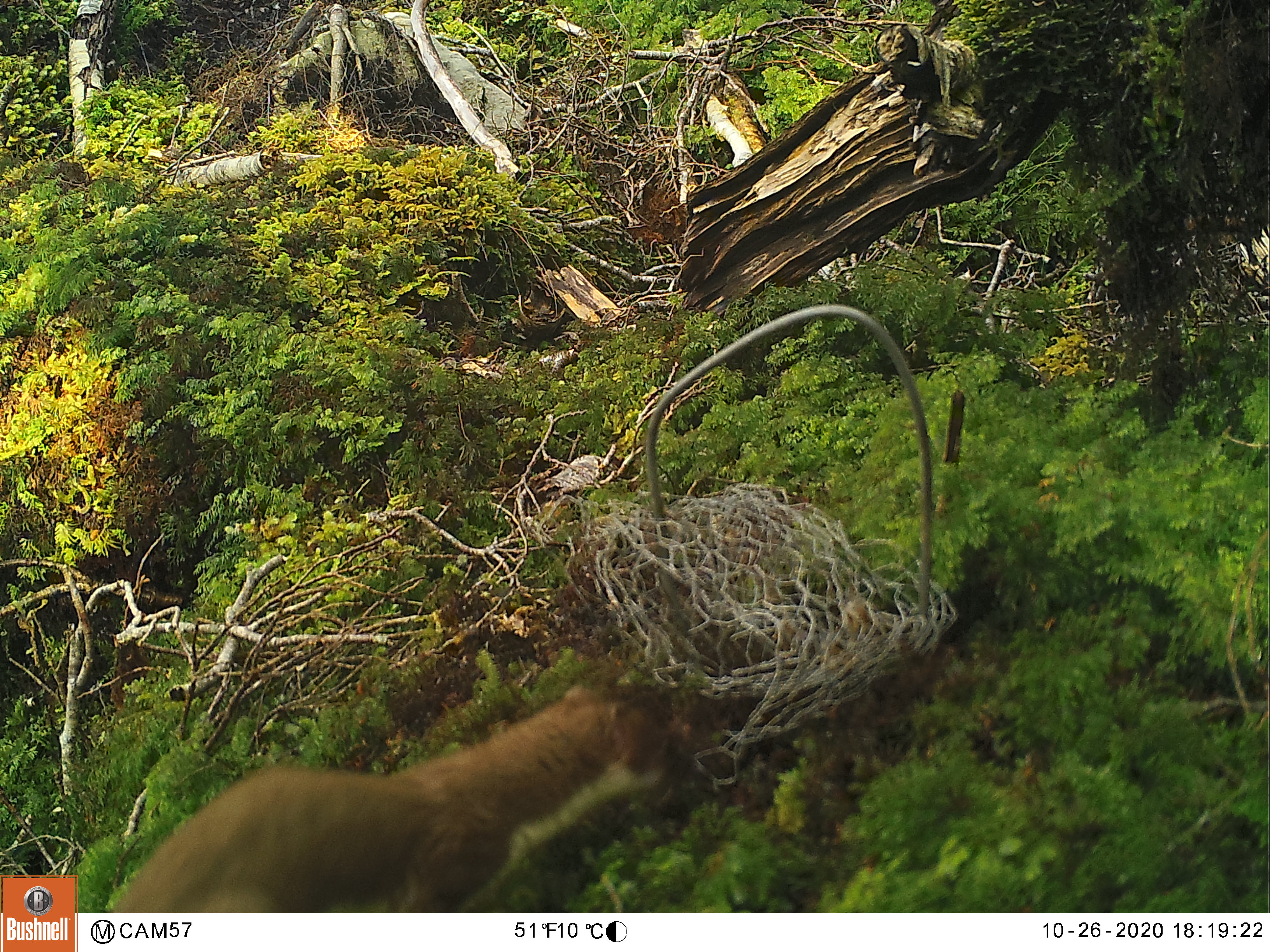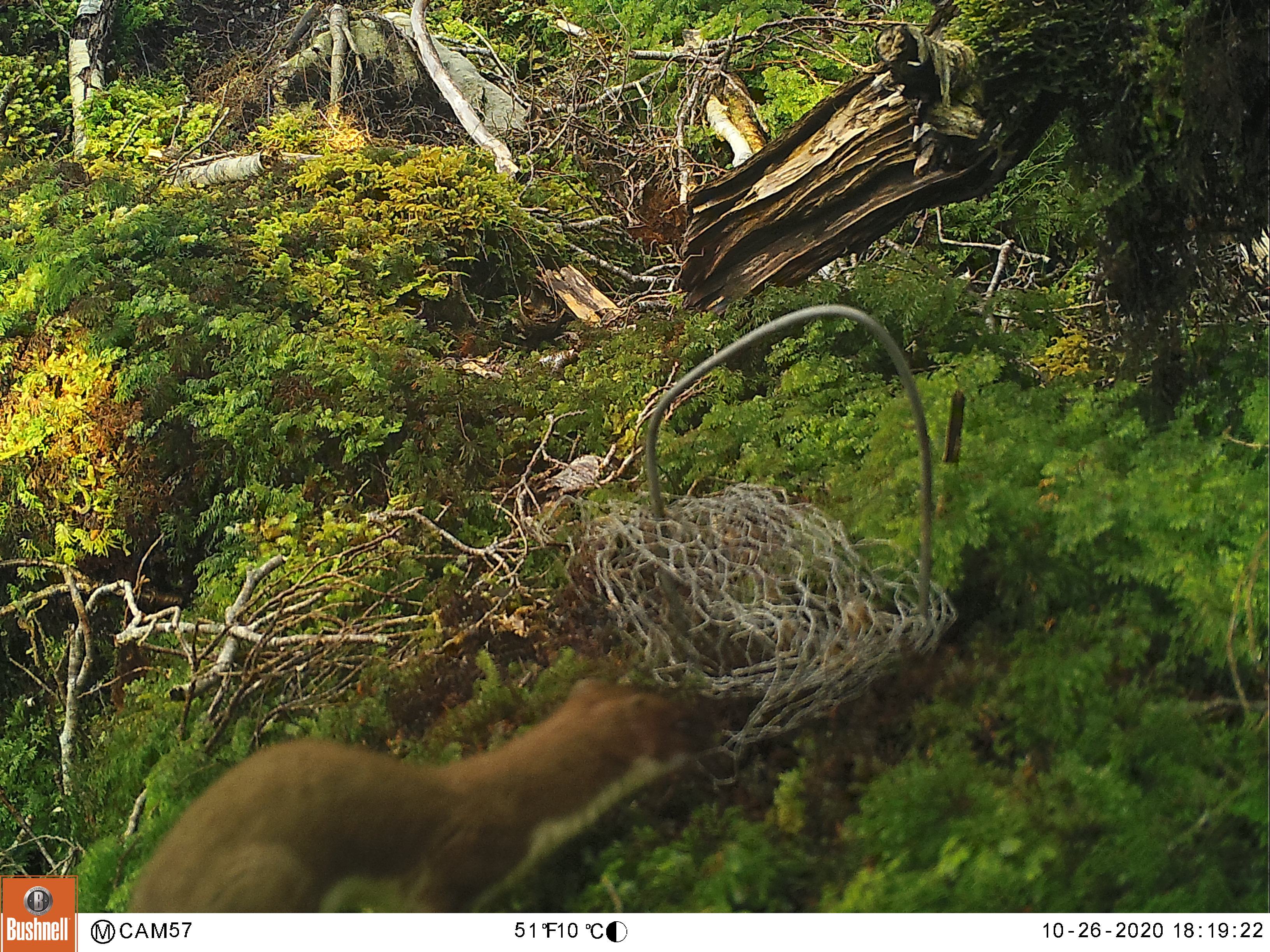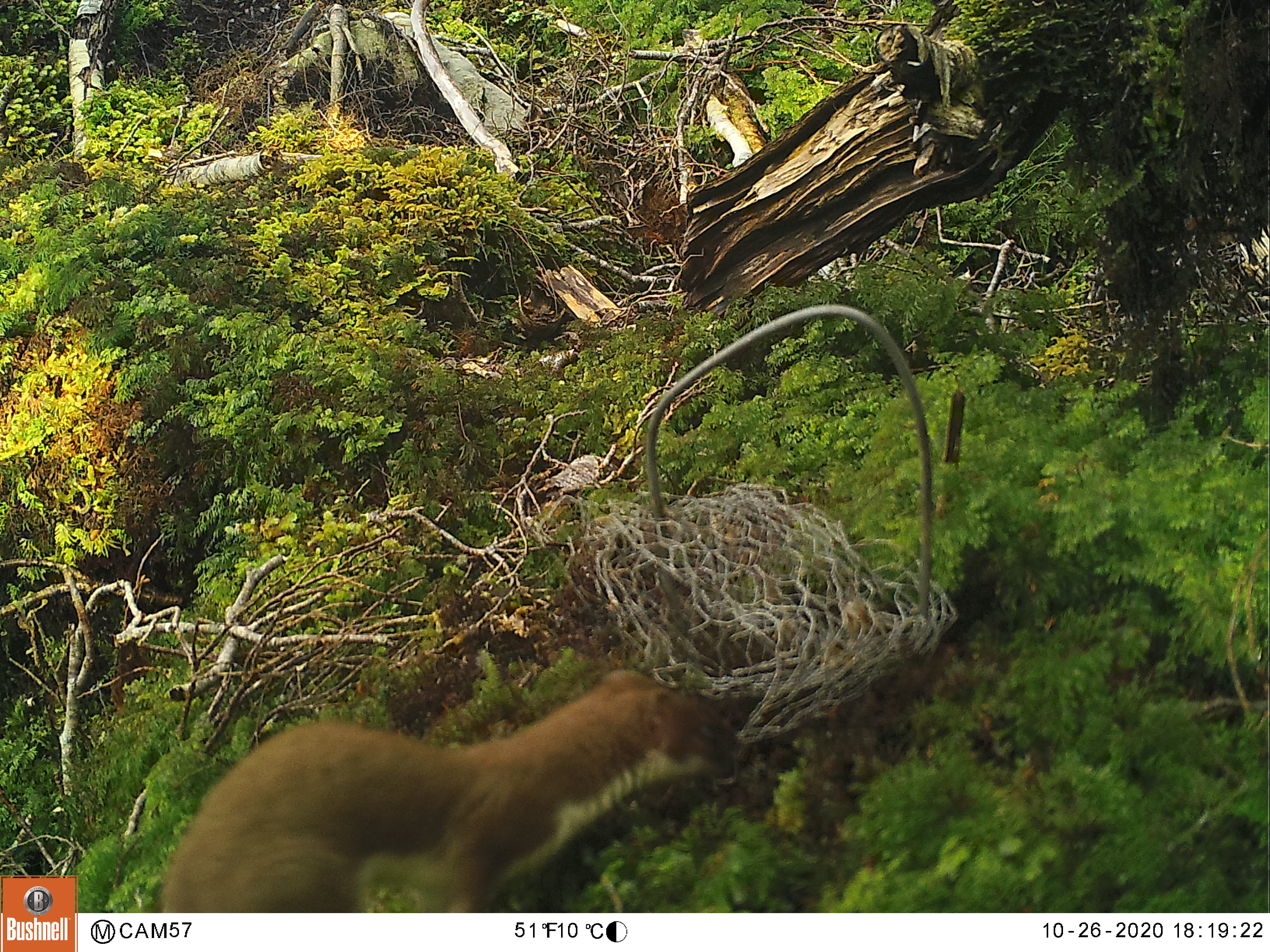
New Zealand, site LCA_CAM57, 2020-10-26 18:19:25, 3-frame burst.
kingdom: Animalia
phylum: Chordata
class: Mammalia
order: Carnivora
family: Mustelidae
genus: Mustela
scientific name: Mustela erminea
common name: stoat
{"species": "stoat (Mustela erminea)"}